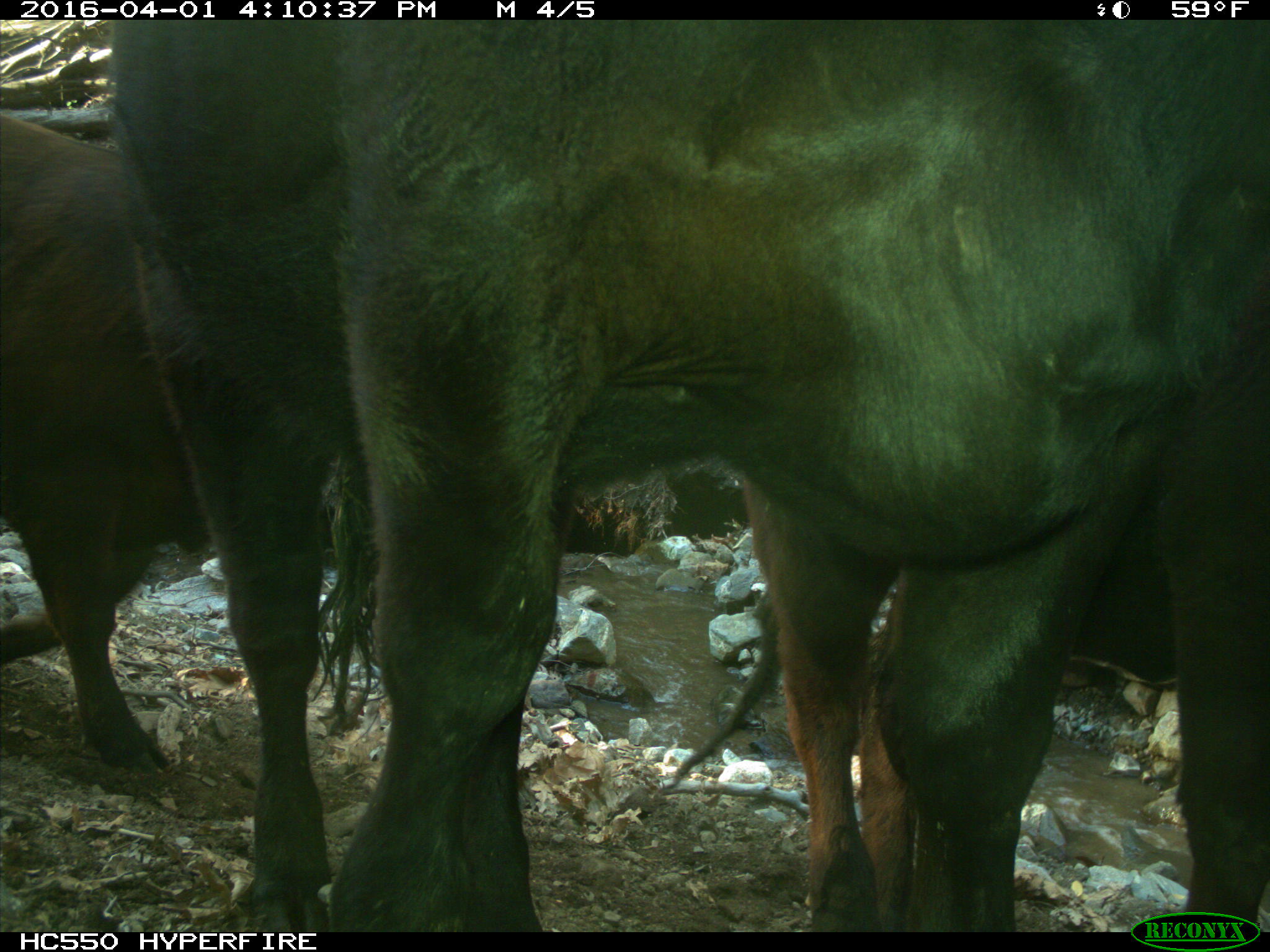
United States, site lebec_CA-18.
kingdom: Animalia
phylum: Chordata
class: Mammalia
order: Artiodactyla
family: Bovidae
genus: Bos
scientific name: Bos taurus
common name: domestic cow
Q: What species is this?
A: Bos taurus (domestic cow).